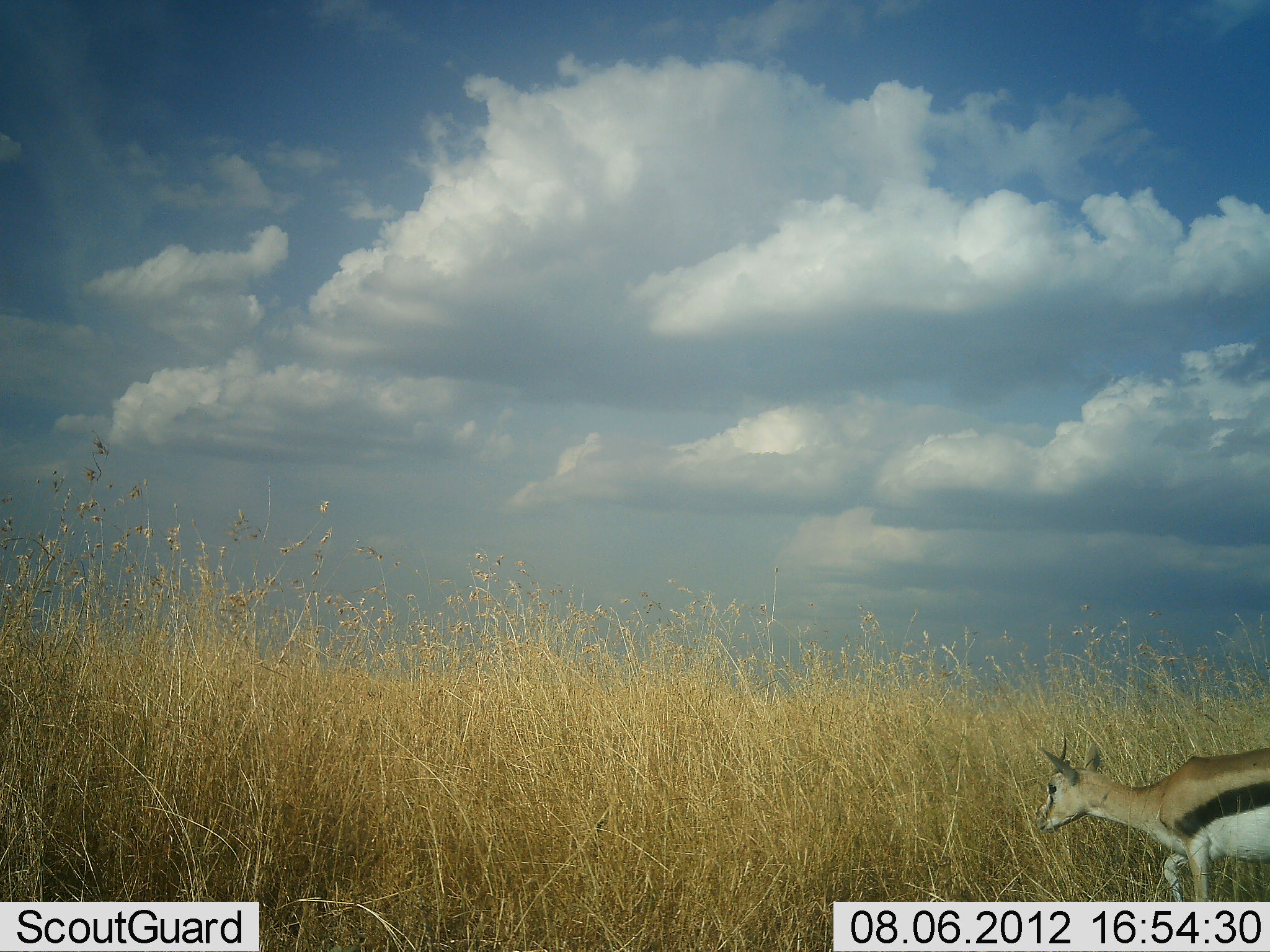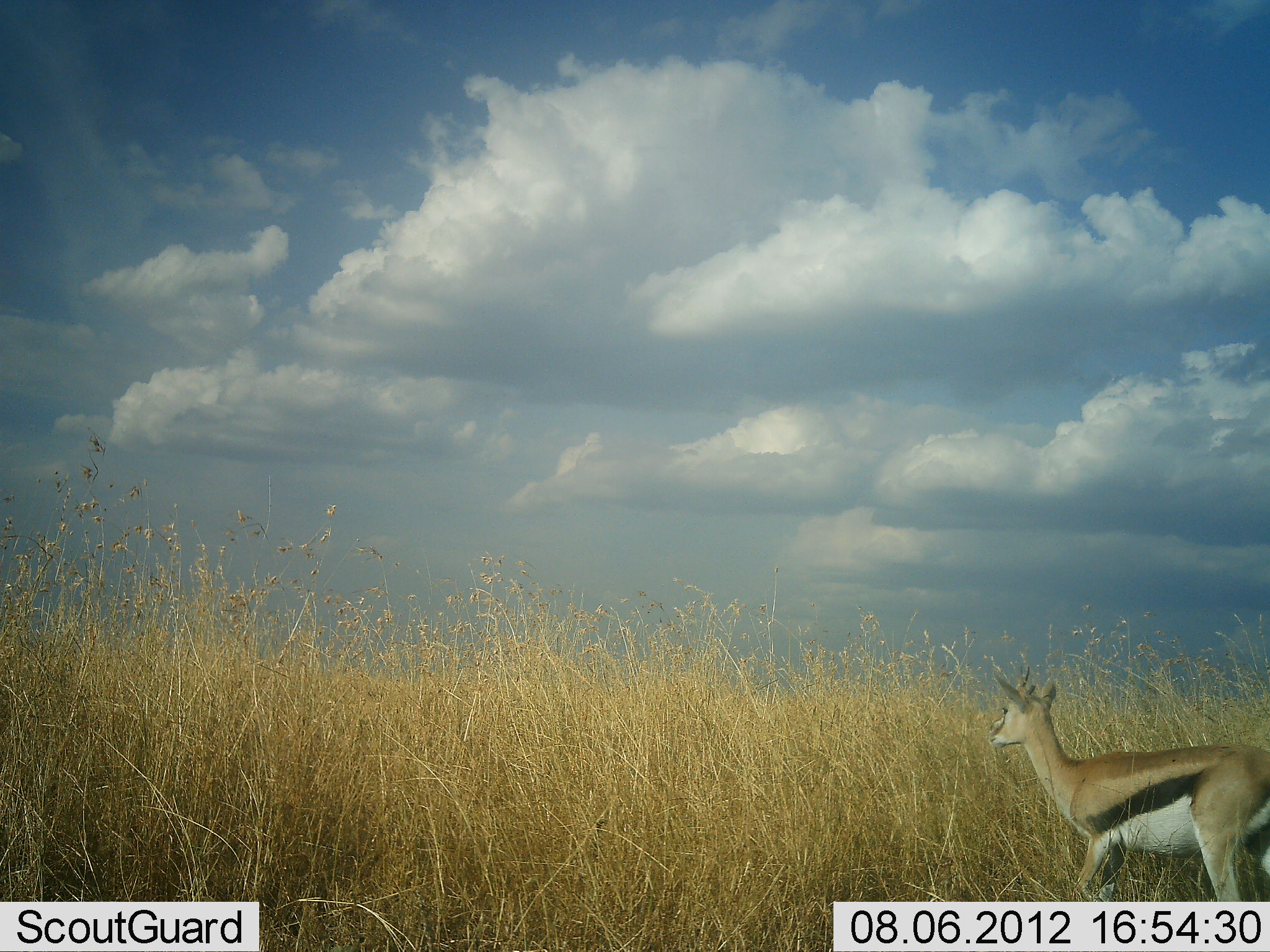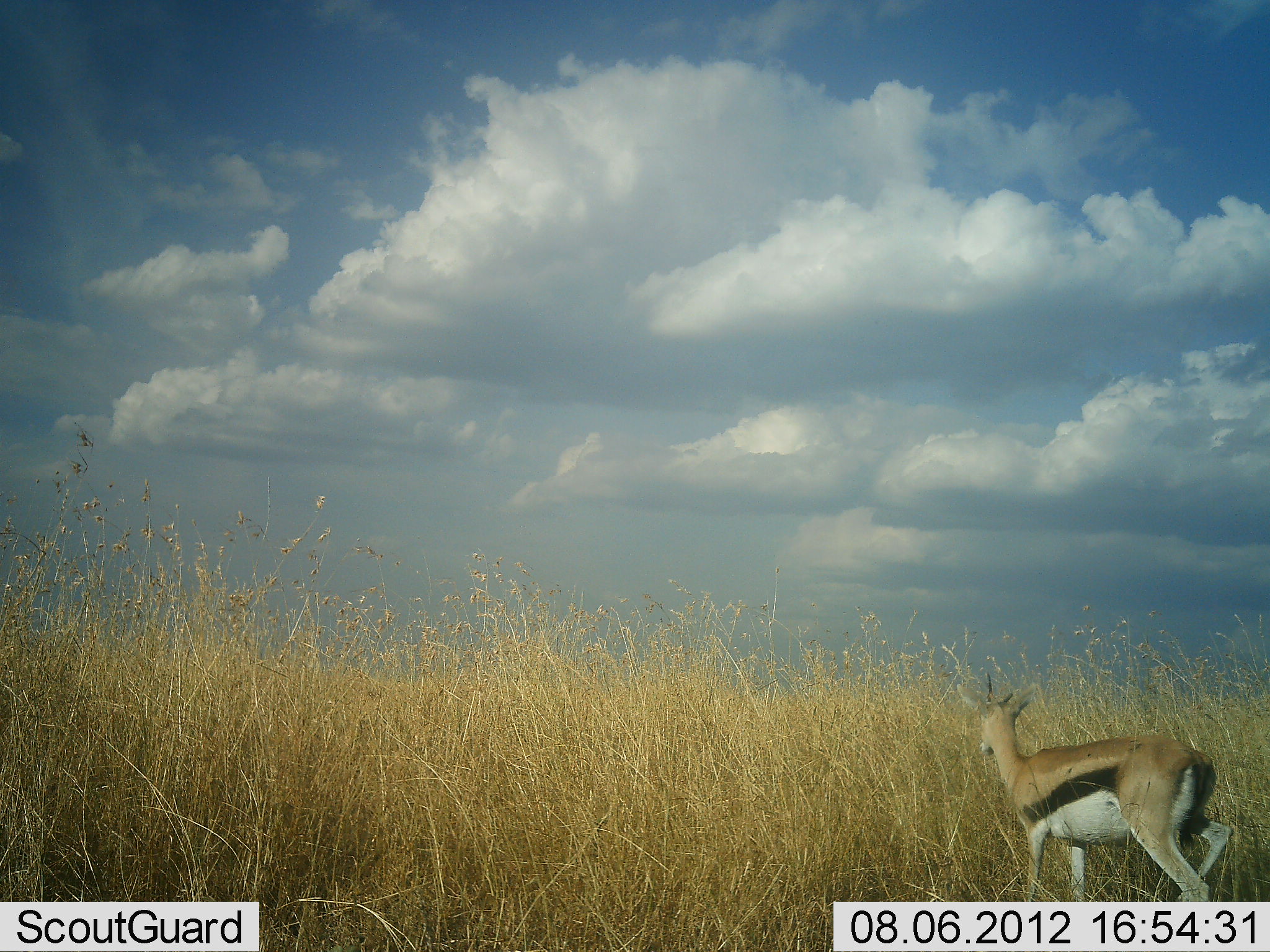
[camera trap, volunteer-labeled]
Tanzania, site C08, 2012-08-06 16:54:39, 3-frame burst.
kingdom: Animalia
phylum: Chordata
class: Mammalia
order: Artiodactyla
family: Bovidae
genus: Eudorcas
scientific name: Eudorcas thomsonii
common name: thomson's gazelle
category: gazellethomsons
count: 1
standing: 10%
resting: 0%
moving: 90%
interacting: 0%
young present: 0%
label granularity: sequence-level